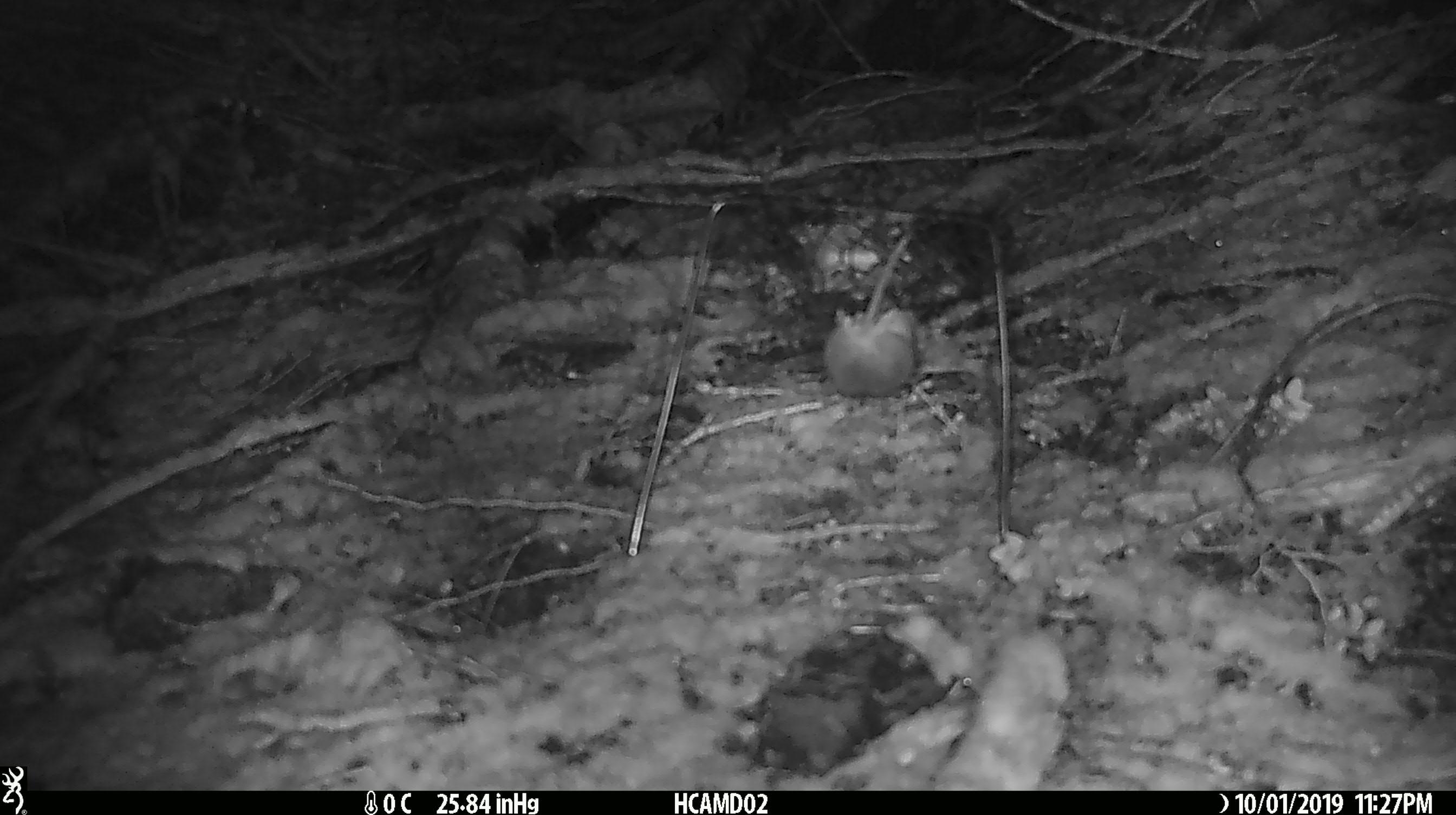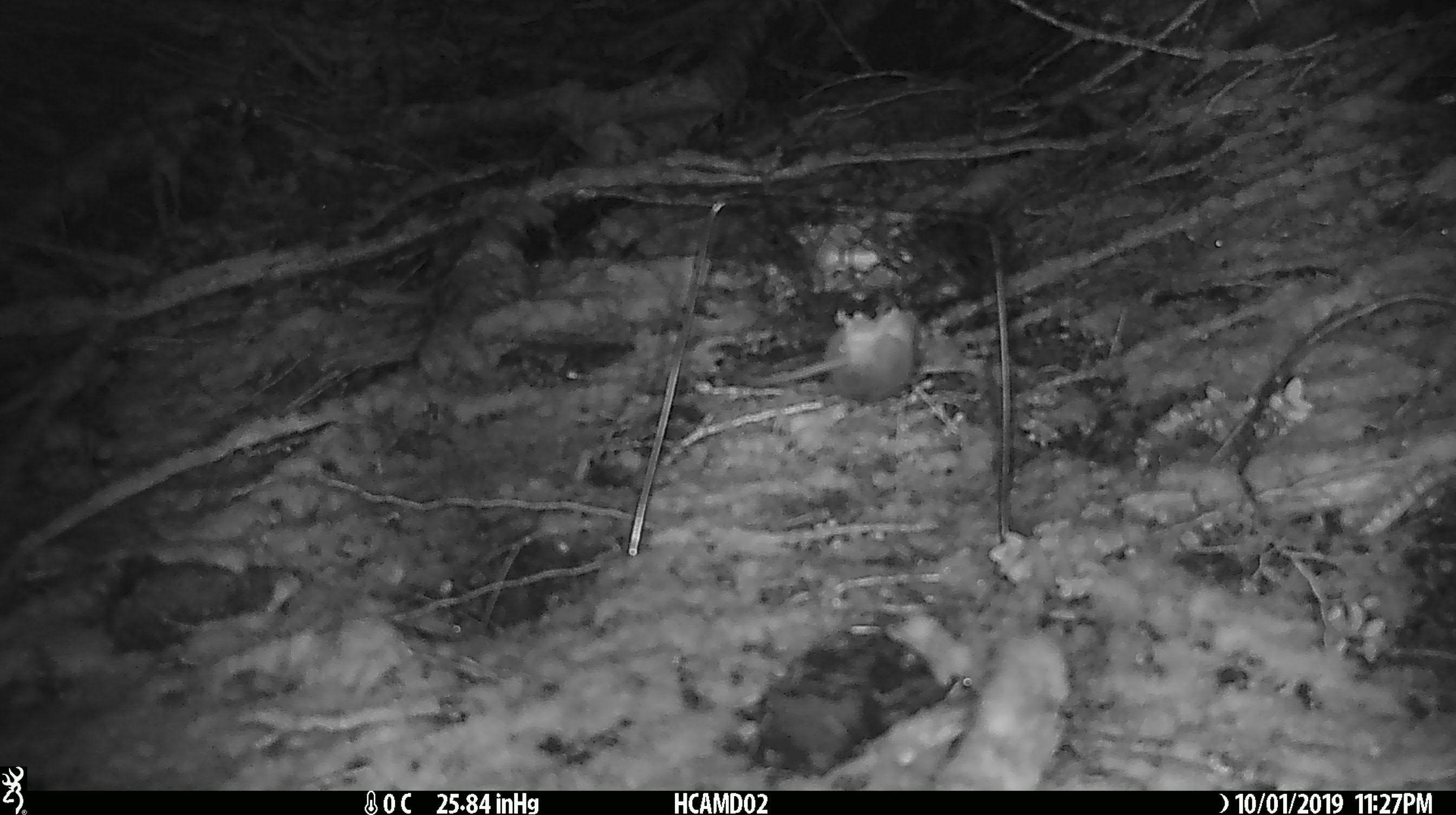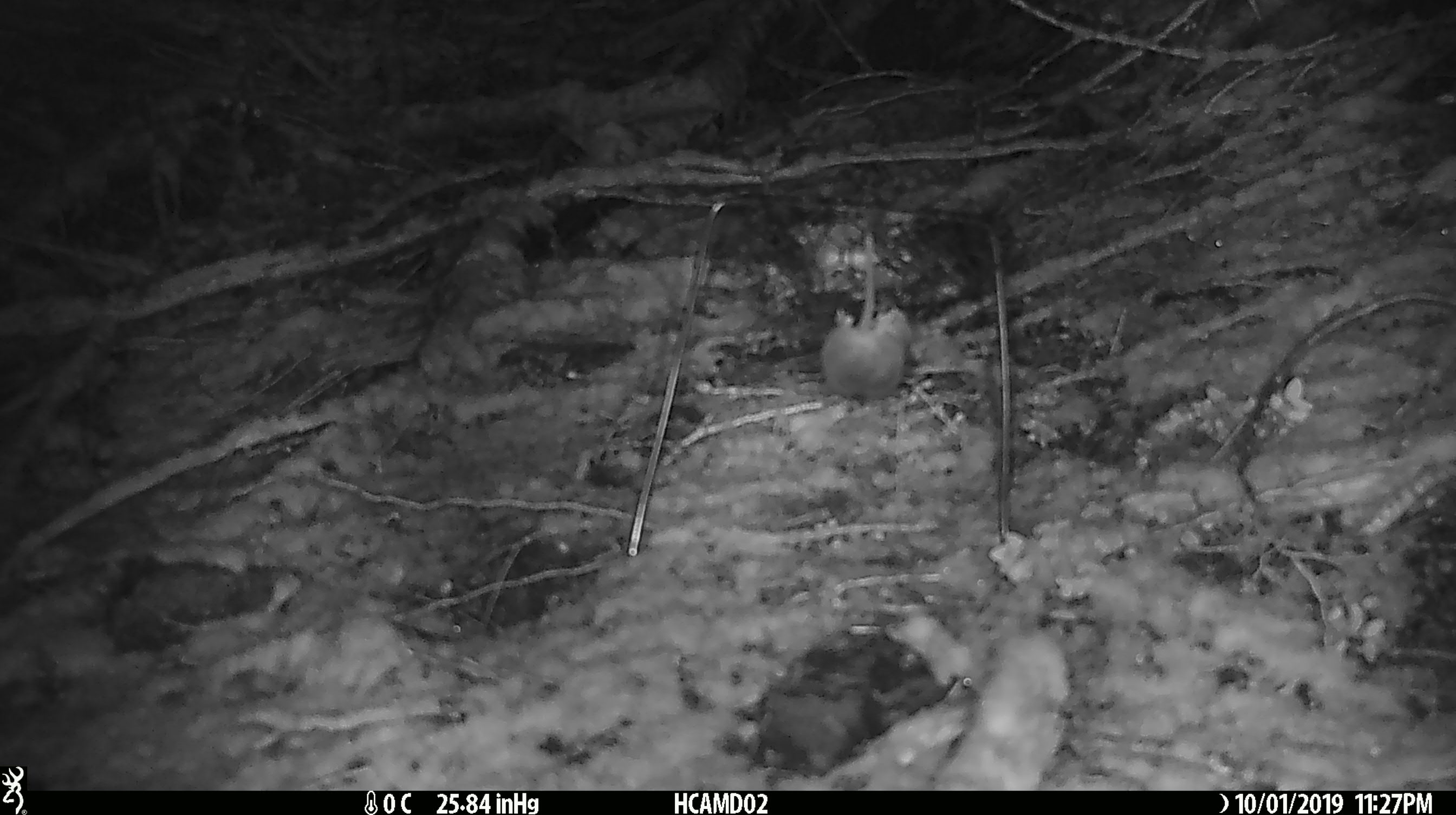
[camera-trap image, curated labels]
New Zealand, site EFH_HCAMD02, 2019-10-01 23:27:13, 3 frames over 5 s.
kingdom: Animalia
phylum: Chordata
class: Mammalia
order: Rodentia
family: Muridae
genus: Mus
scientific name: Mus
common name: mouse